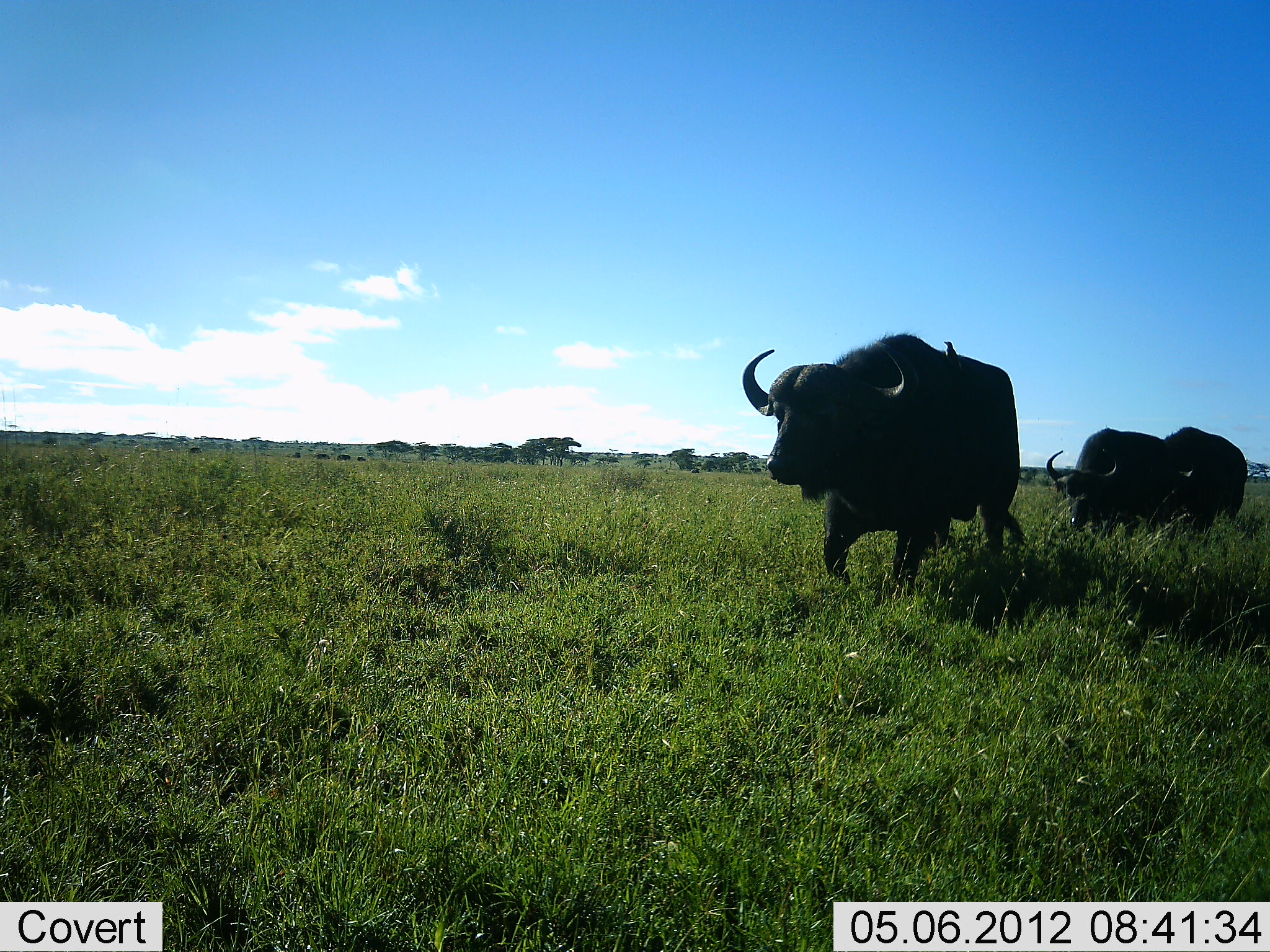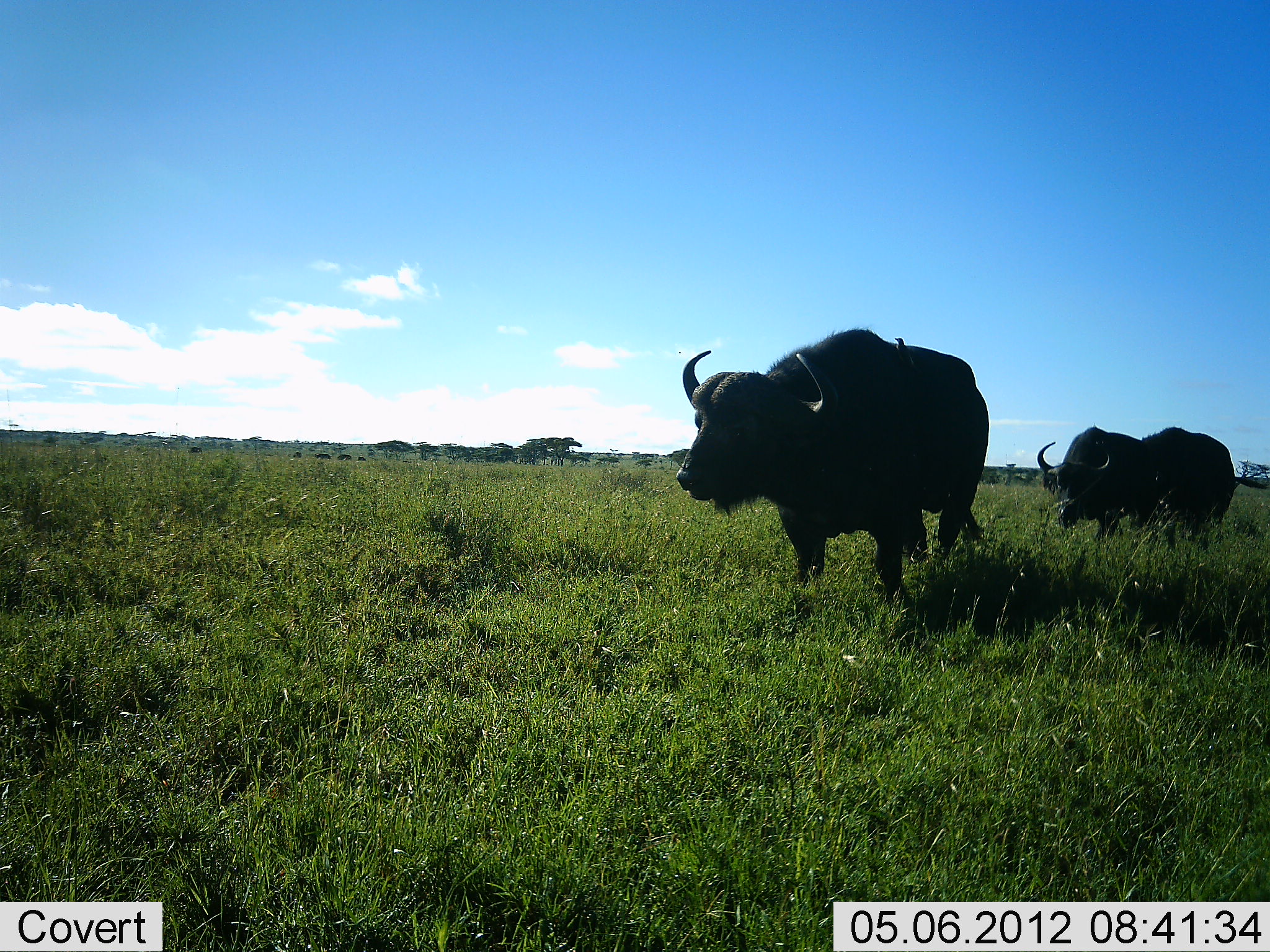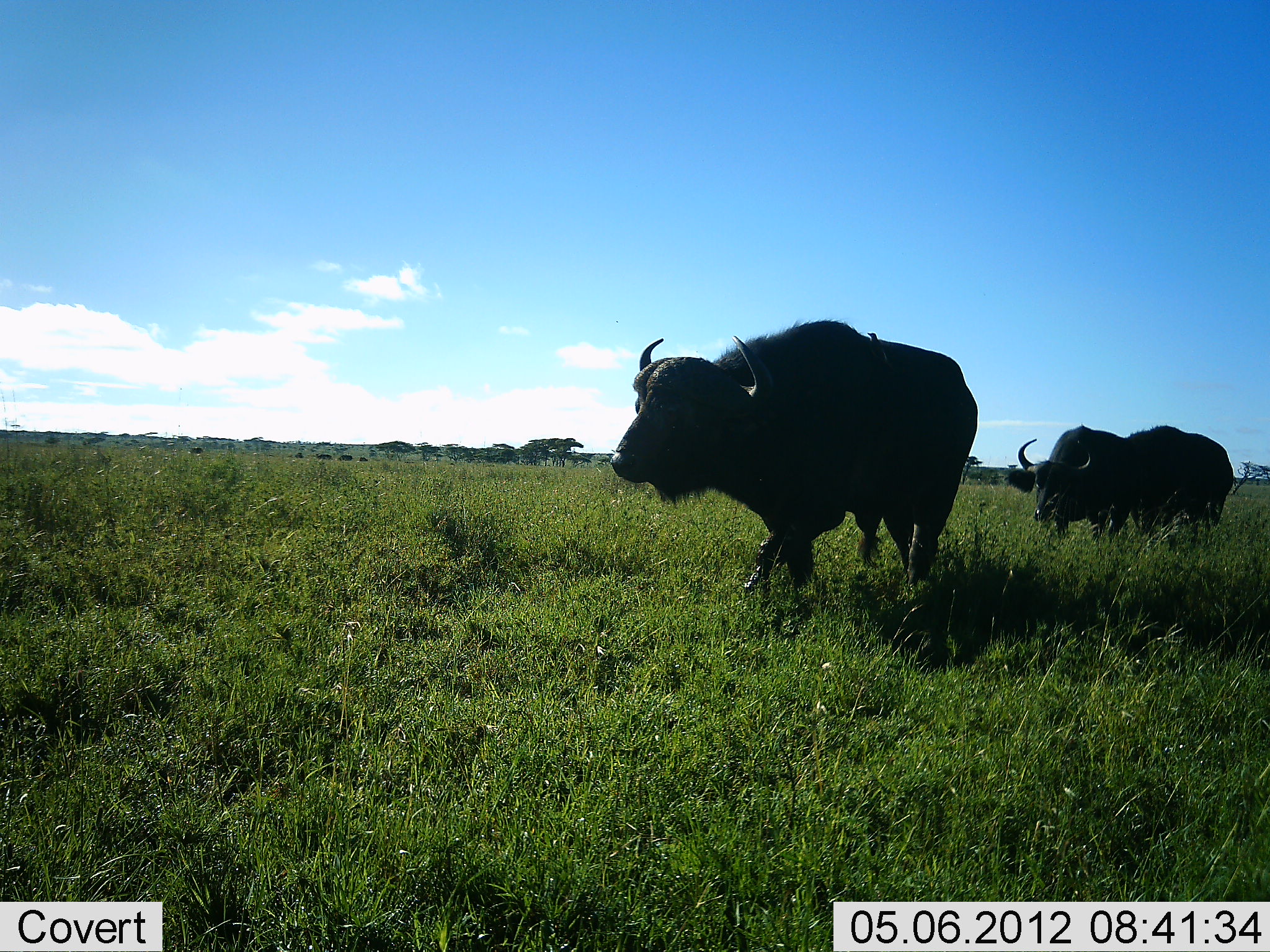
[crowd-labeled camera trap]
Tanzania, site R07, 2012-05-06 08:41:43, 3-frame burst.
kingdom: Animalia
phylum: Chordata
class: Mammalia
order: Artiodactyla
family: Bovidae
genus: Syncerus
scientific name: Syncerus caffer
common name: cape buffalo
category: buffalo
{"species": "buffalo (cape buffalo) (Syncerus caffer)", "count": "3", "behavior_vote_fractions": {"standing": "0%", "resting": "0%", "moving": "100%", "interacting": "0%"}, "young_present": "0%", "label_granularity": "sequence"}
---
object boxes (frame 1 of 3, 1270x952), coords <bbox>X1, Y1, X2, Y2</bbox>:
animal: <bbox>739, 333, 1026, 586</bbox>; <bbox>1044, 426, 1171, 538</bbox>; <bbox>1160, 426, 1246, 531</bbox>; <bbox>944, 339, 964, 371</bbox>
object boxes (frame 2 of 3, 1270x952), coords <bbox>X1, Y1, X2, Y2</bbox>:
animal: <bbox>677, 327, 990, 589</bbox>; <bbox>1036, 423, 1146, 541</bbox>; <bbox>1139, 424, 1239, 548</bbox>; <bbox>893, 336, 917, 374</bbox>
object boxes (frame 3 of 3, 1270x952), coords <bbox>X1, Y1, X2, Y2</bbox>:
animal: <bbox>610, 320, 979, 606</bbox>; <bbox>1006, 423, 1124, 549</bbox>; <bbox>1124, 424, 1234, 548</bbox>; <bbox>864, 328, 896, 372</bbox>